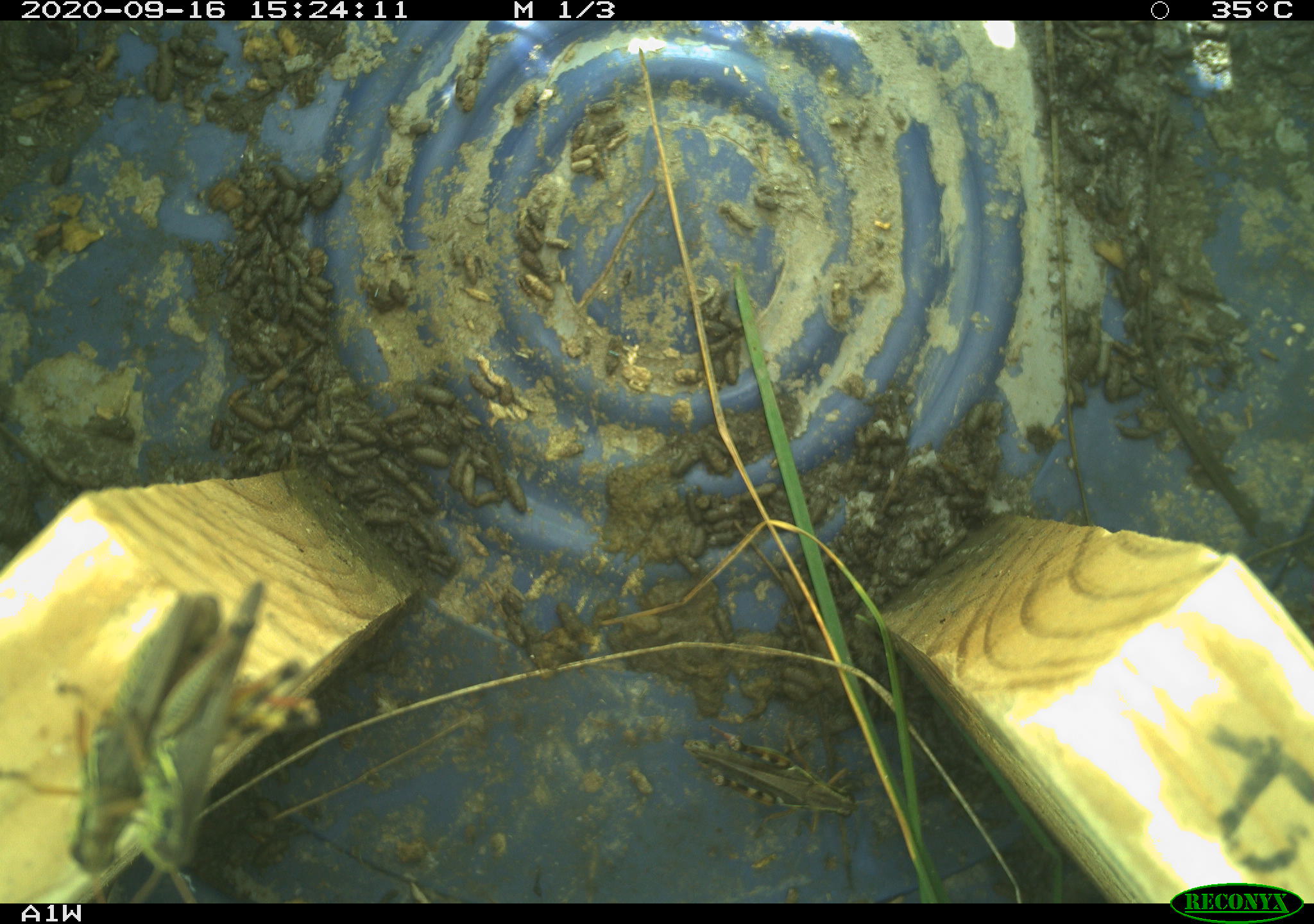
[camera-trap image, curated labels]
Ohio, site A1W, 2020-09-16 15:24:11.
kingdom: Animalia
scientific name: Animalia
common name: animal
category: invertebrate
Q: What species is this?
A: Invertebrate (animal) (Animalia).